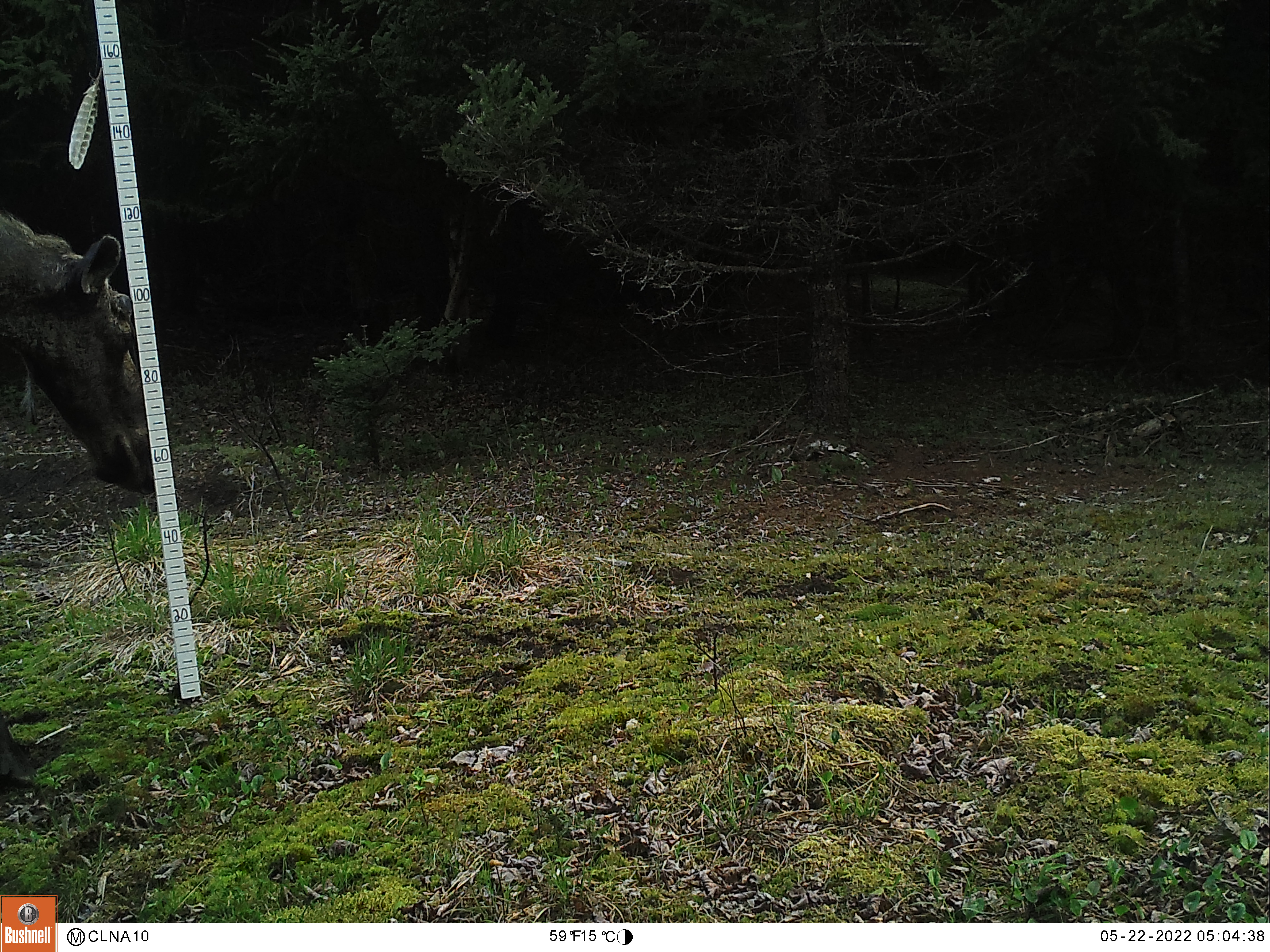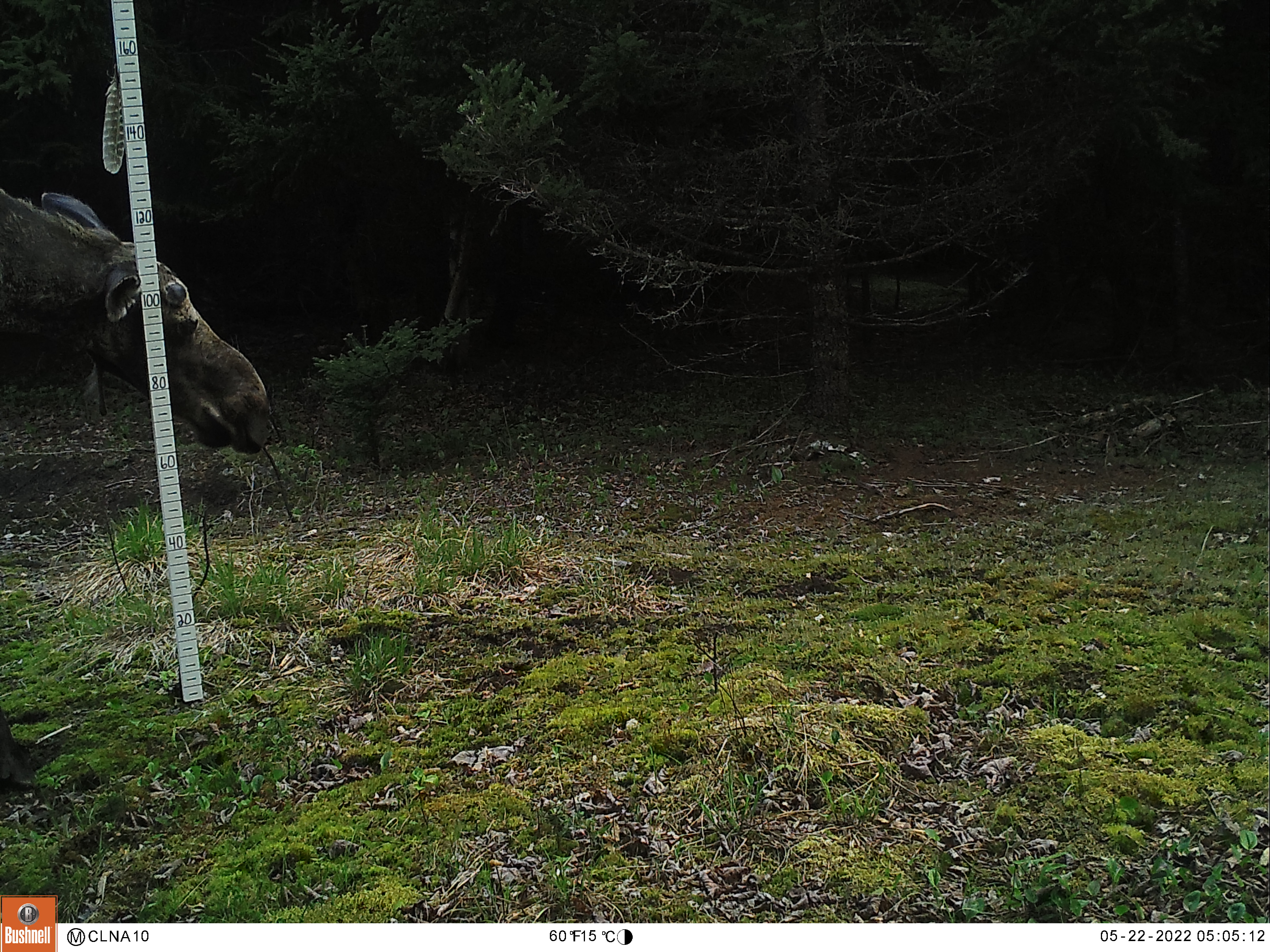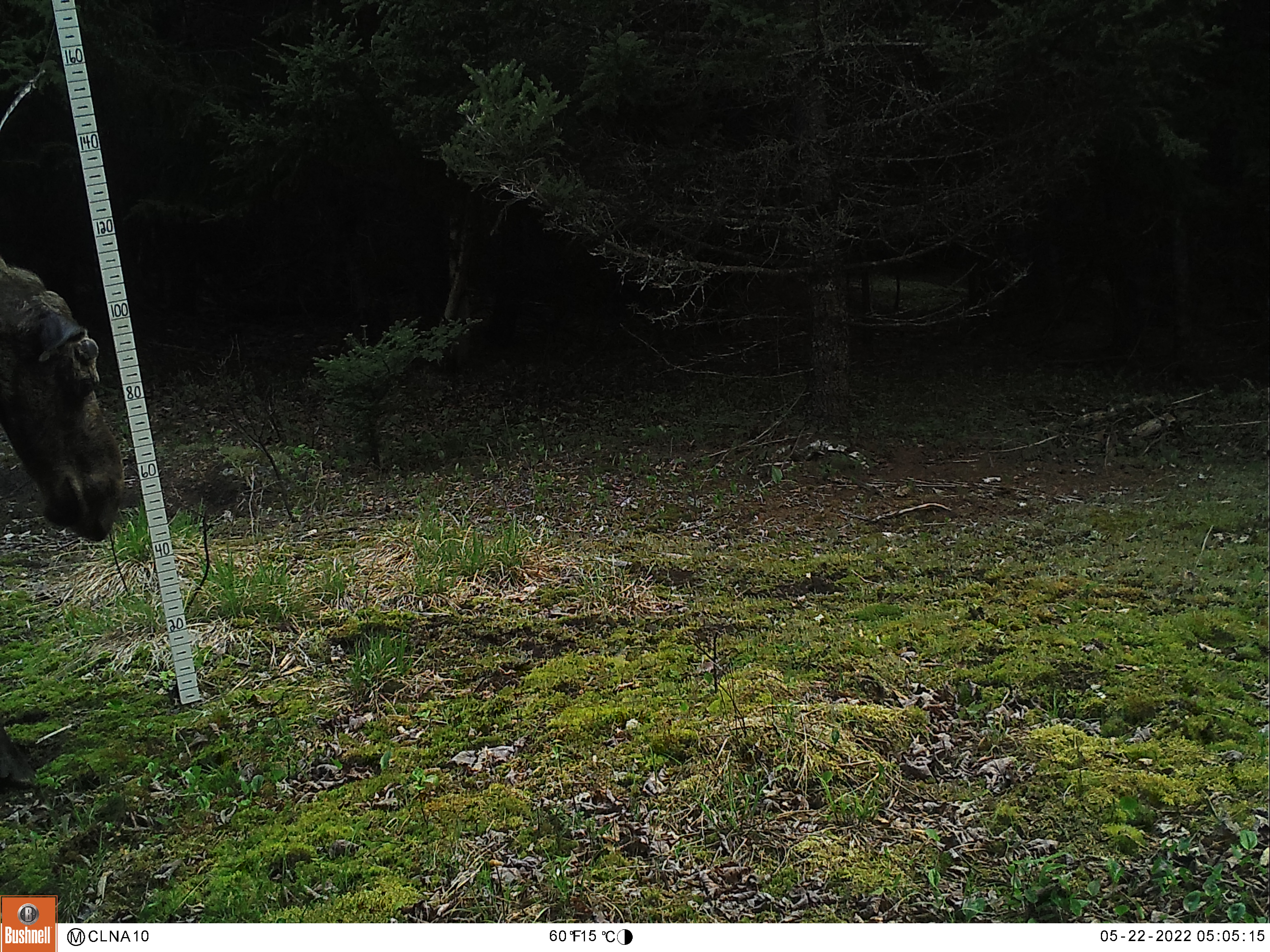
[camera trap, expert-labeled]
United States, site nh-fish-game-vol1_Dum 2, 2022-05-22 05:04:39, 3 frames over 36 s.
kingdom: Animalia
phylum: Chordata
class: Mammalia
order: Artiodactyla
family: Cervidae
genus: Alces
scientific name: Alces alces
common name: moose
Moose (Alces alces).